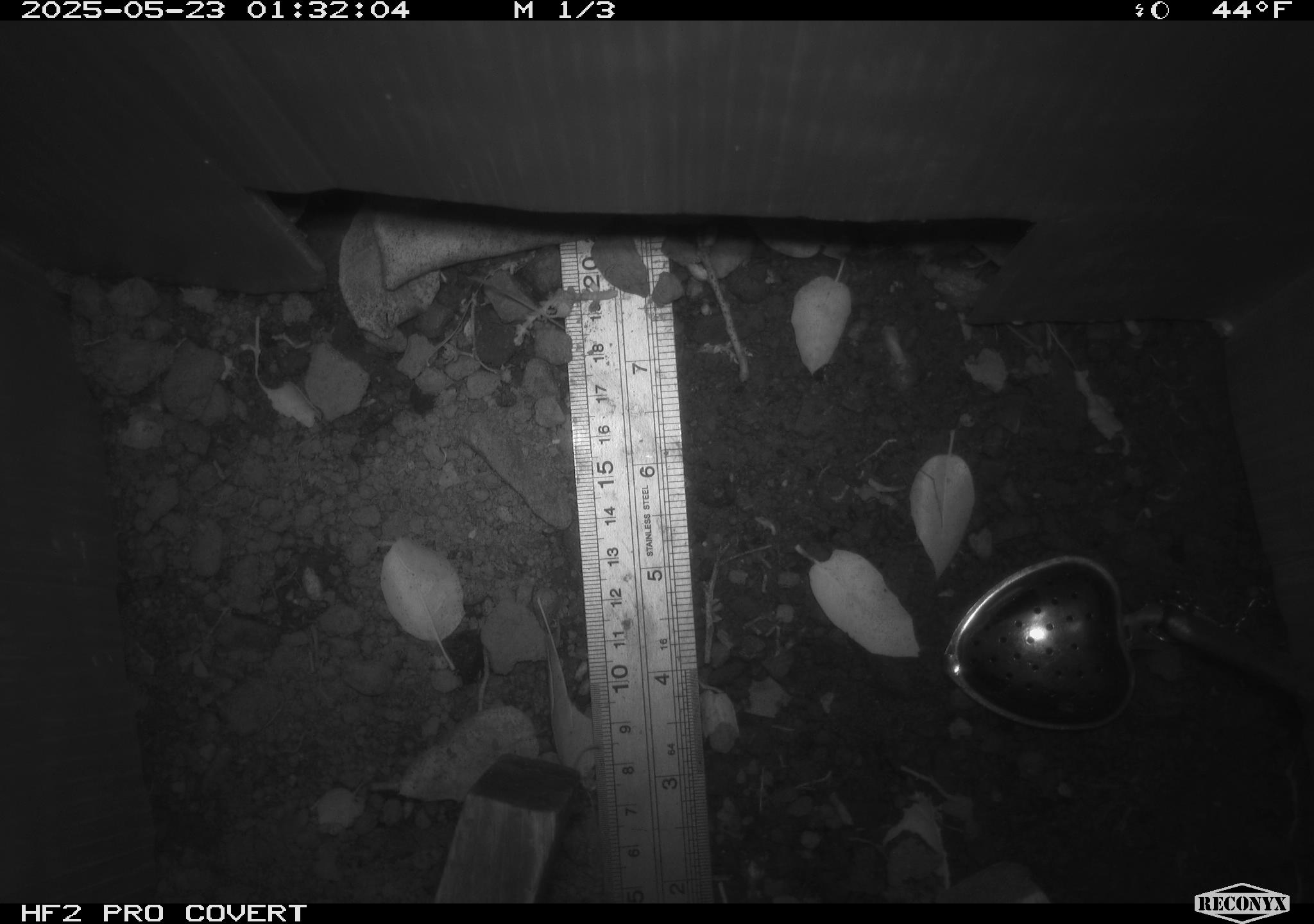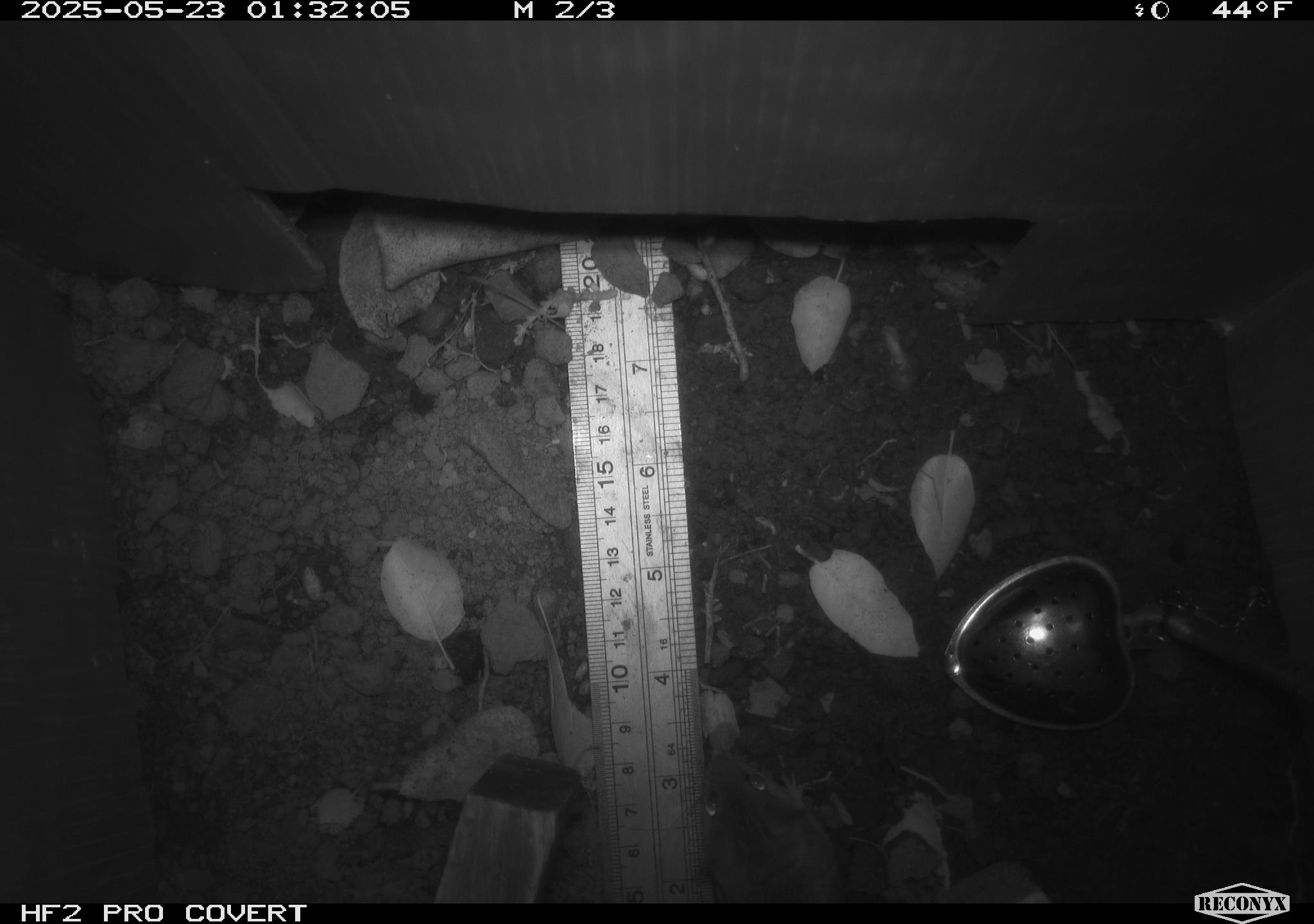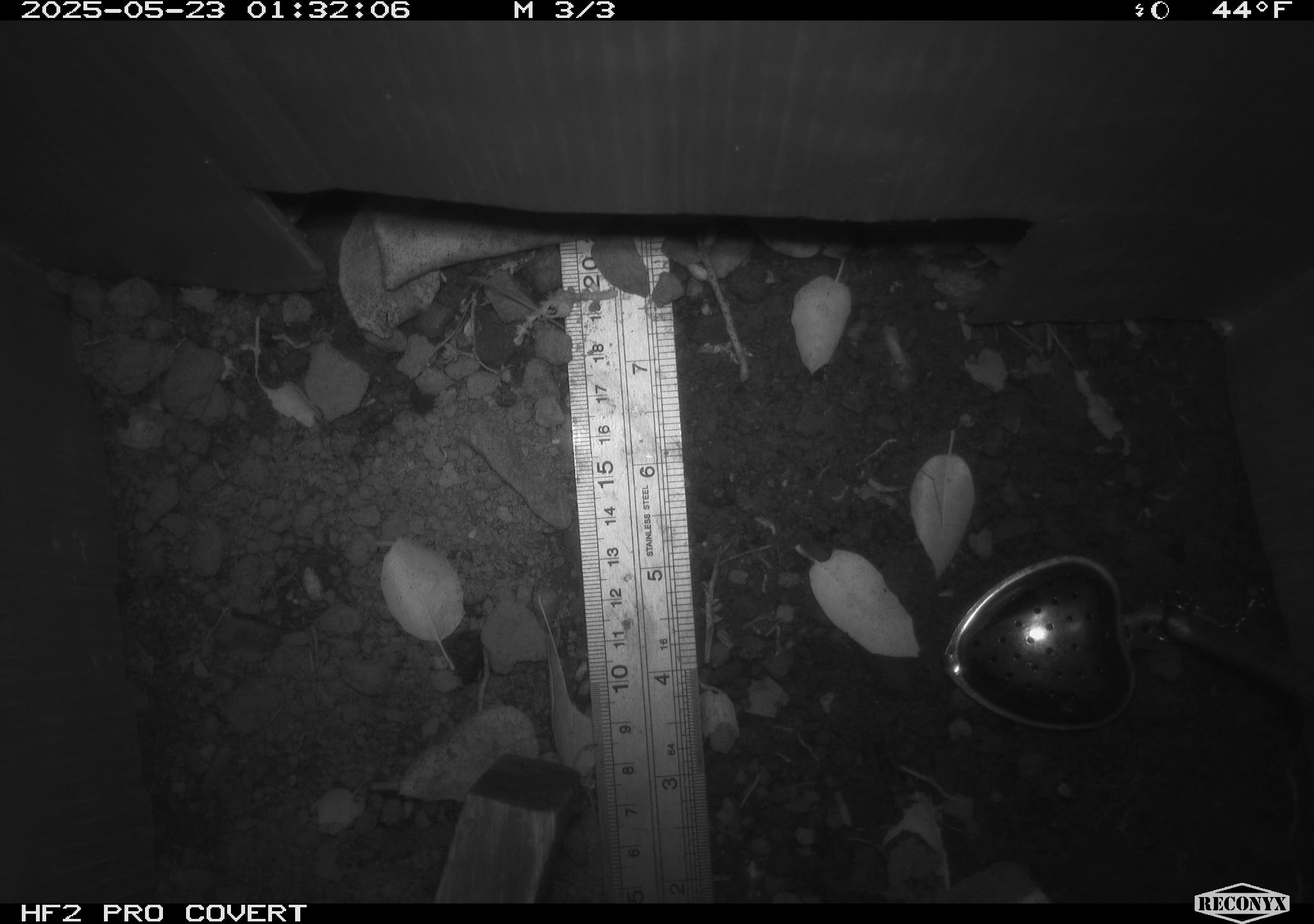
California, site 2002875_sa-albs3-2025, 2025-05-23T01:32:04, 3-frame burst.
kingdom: Animalia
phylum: Chordata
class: Mammalia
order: Rodentia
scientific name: Rodentia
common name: mouse species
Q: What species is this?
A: Mouse species (Rodentia).